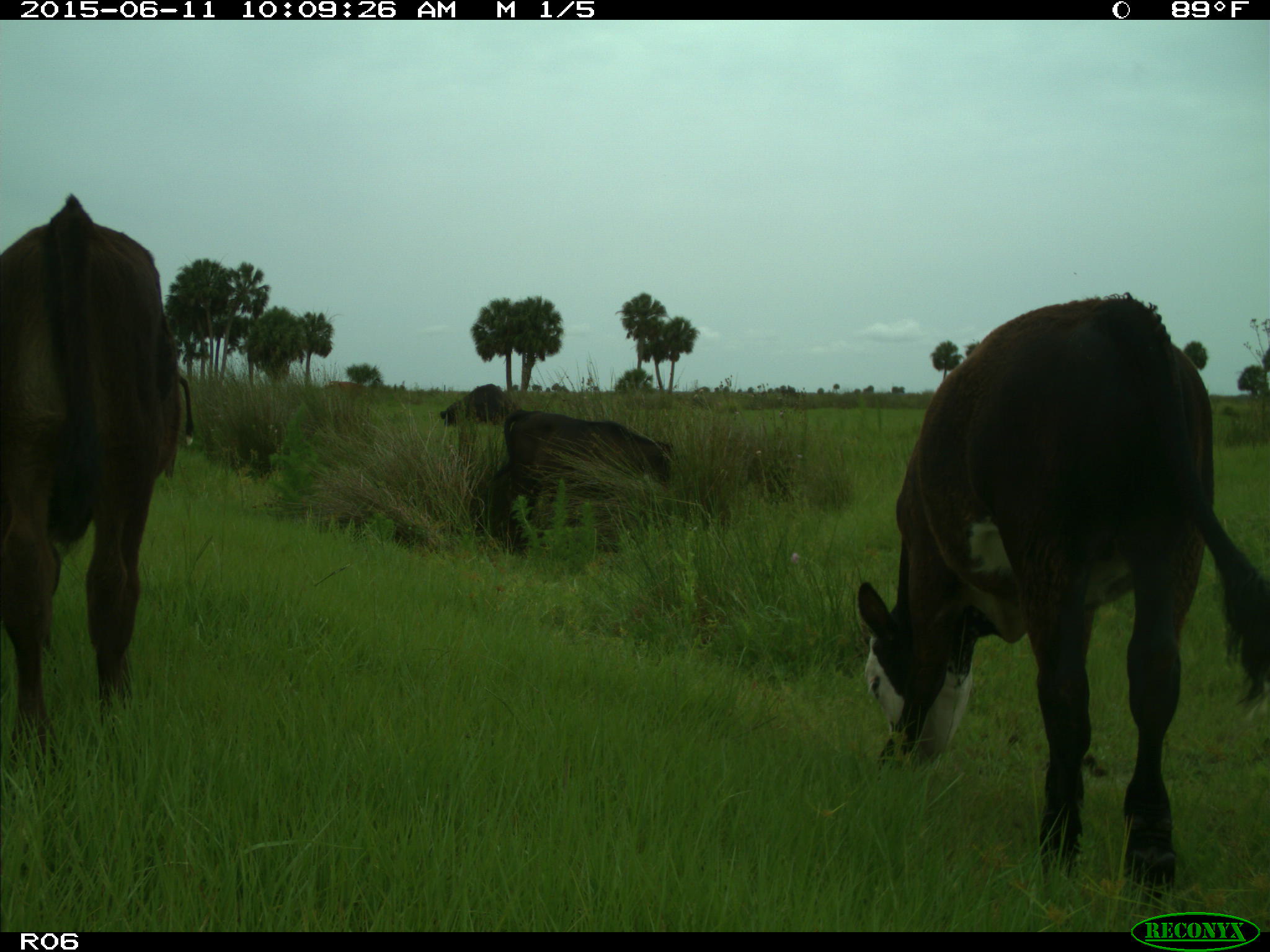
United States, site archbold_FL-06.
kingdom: Animalia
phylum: Chordata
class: Mammalia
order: Artiodactyla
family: Bovidae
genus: Bos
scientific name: Bos taurus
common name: domestic cow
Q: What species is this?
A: Bos taurus (domestic cow).